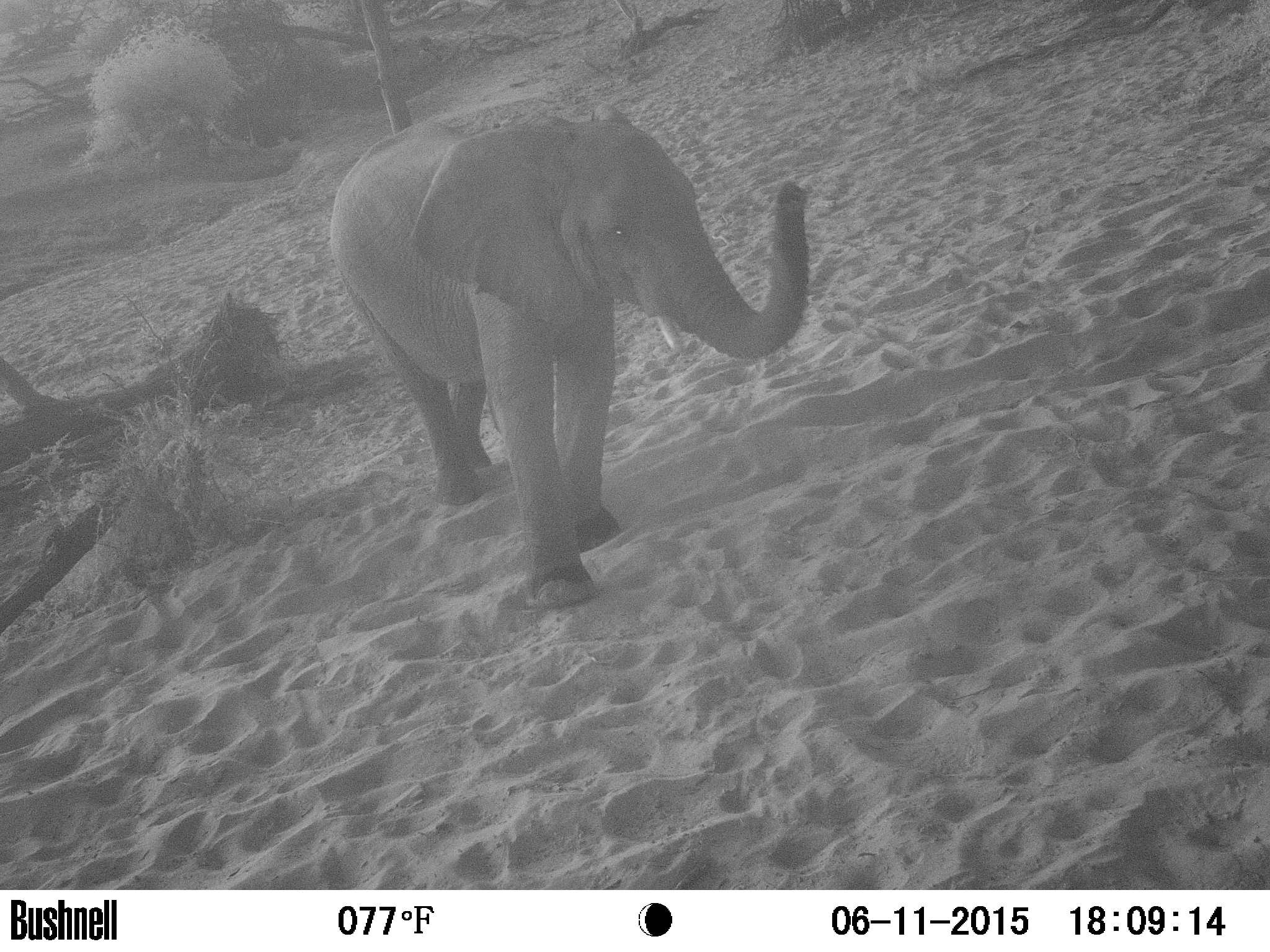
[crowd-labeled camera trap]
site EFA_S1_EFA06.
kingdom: Animalia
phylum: Chordata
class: Mammalia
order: Proboscidea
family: Elephantidae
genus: Loxodonta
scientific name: Loxodonta africana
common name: african bush elephant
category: elephant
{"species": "elephant (african bush elephant) (Loxodonta africana)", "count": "1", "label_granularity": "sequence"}